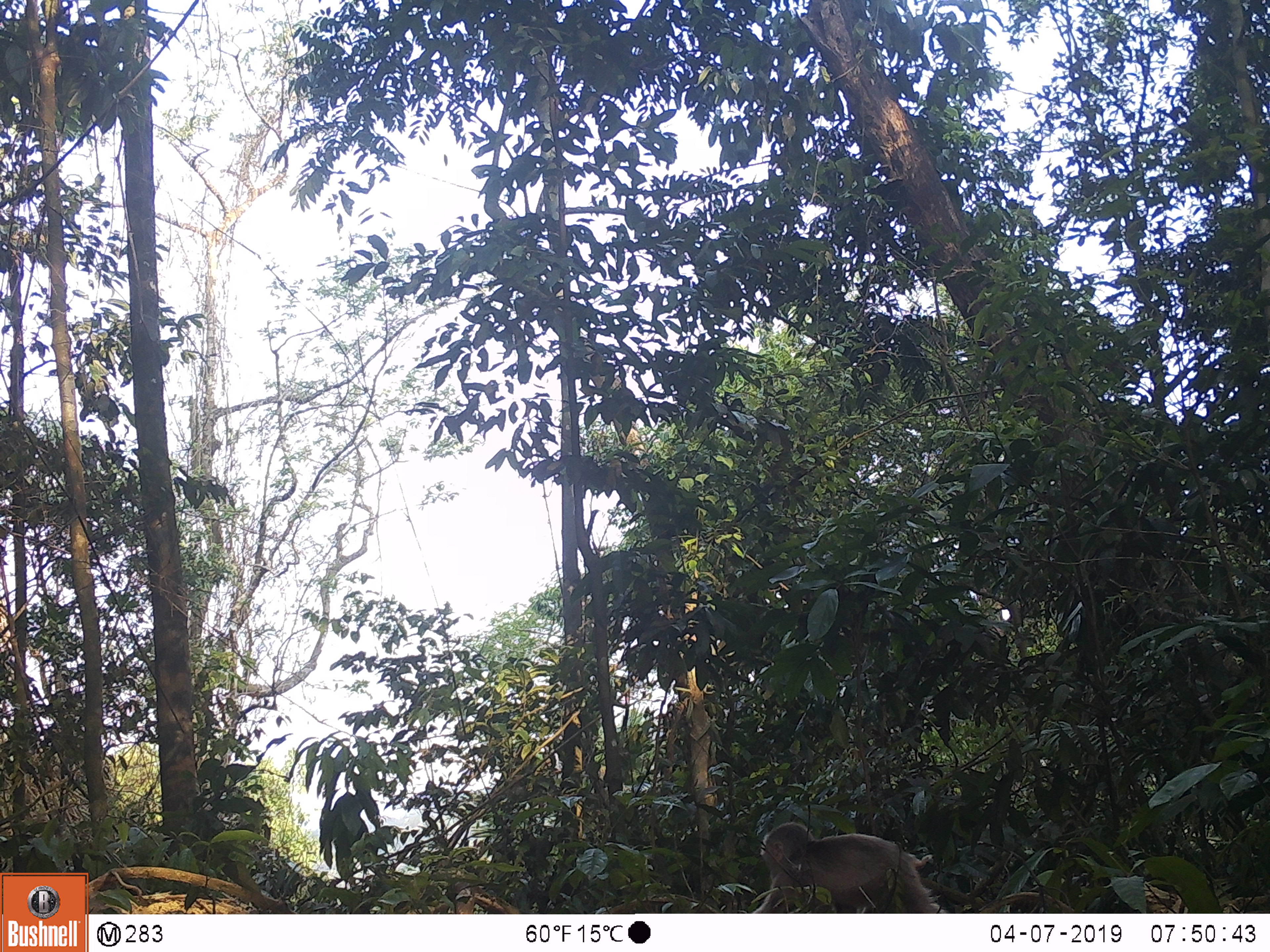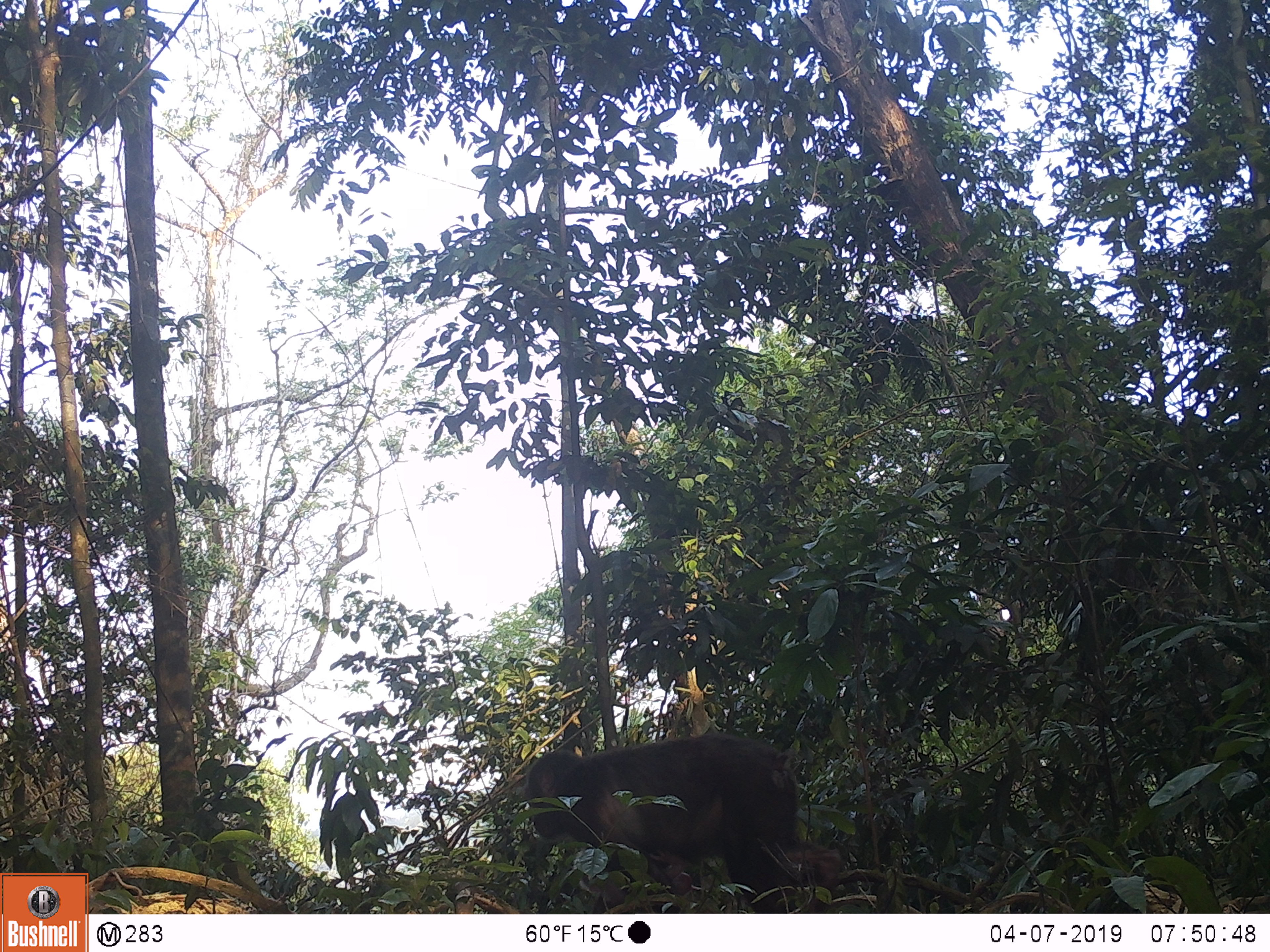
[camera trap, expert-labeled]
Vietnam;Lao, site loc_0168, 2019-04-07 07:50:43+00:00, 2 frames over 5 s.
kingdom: Animalia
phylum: Chordata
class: Mammalia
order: Primates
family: Cercopithecidae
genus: Macaca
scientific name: Macaca arctoides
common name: stump-tailed macaque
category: stump tailed macaque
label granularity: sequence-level